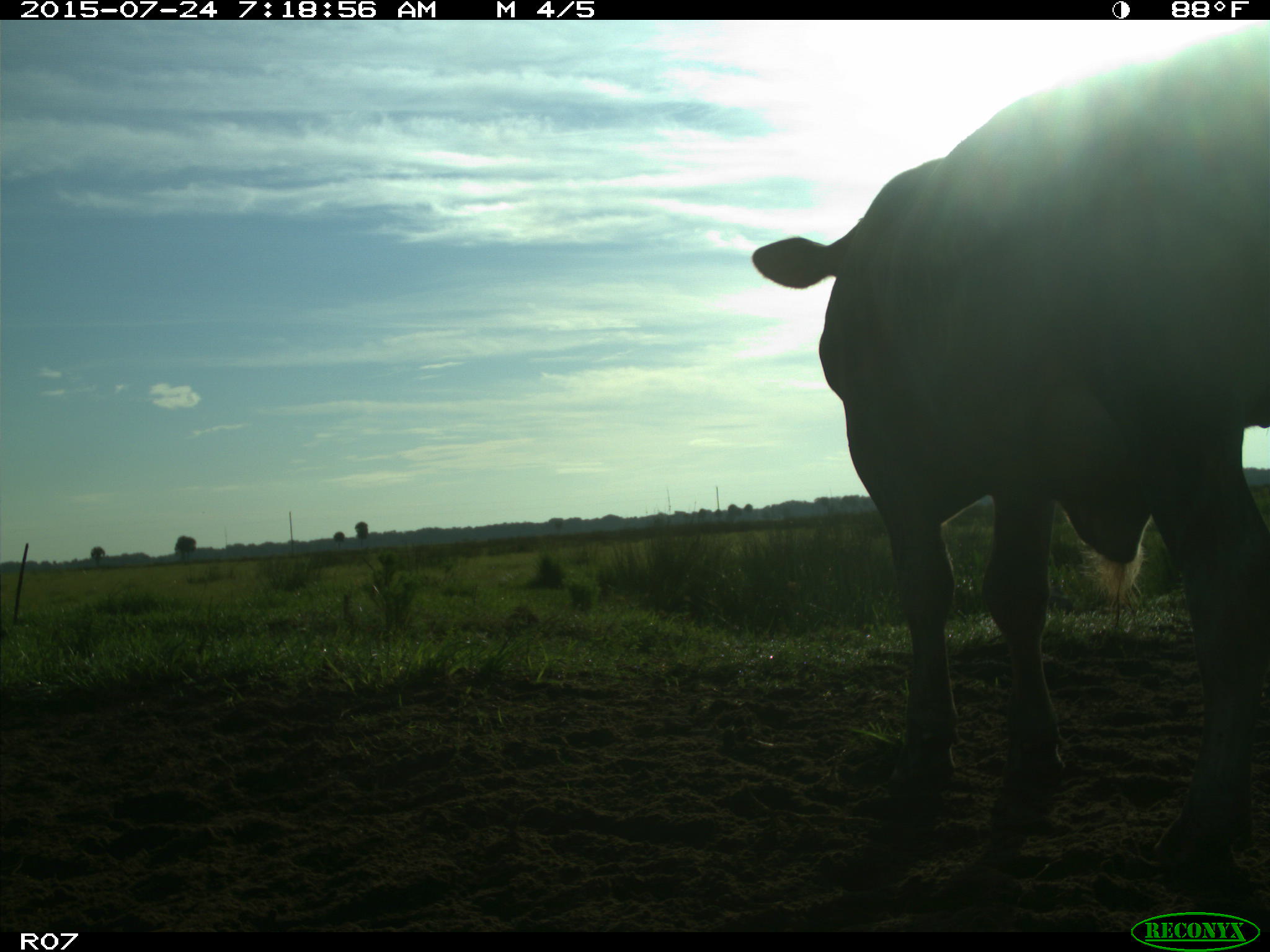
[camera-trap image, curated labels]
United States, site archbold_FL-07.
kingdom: Animalia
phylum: Chordata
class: Mammalia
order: Artiodactyla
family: Bovidae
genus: Bos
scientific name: Bos taurus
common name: domestic cow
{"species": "Bos taurus (domestic cow)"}